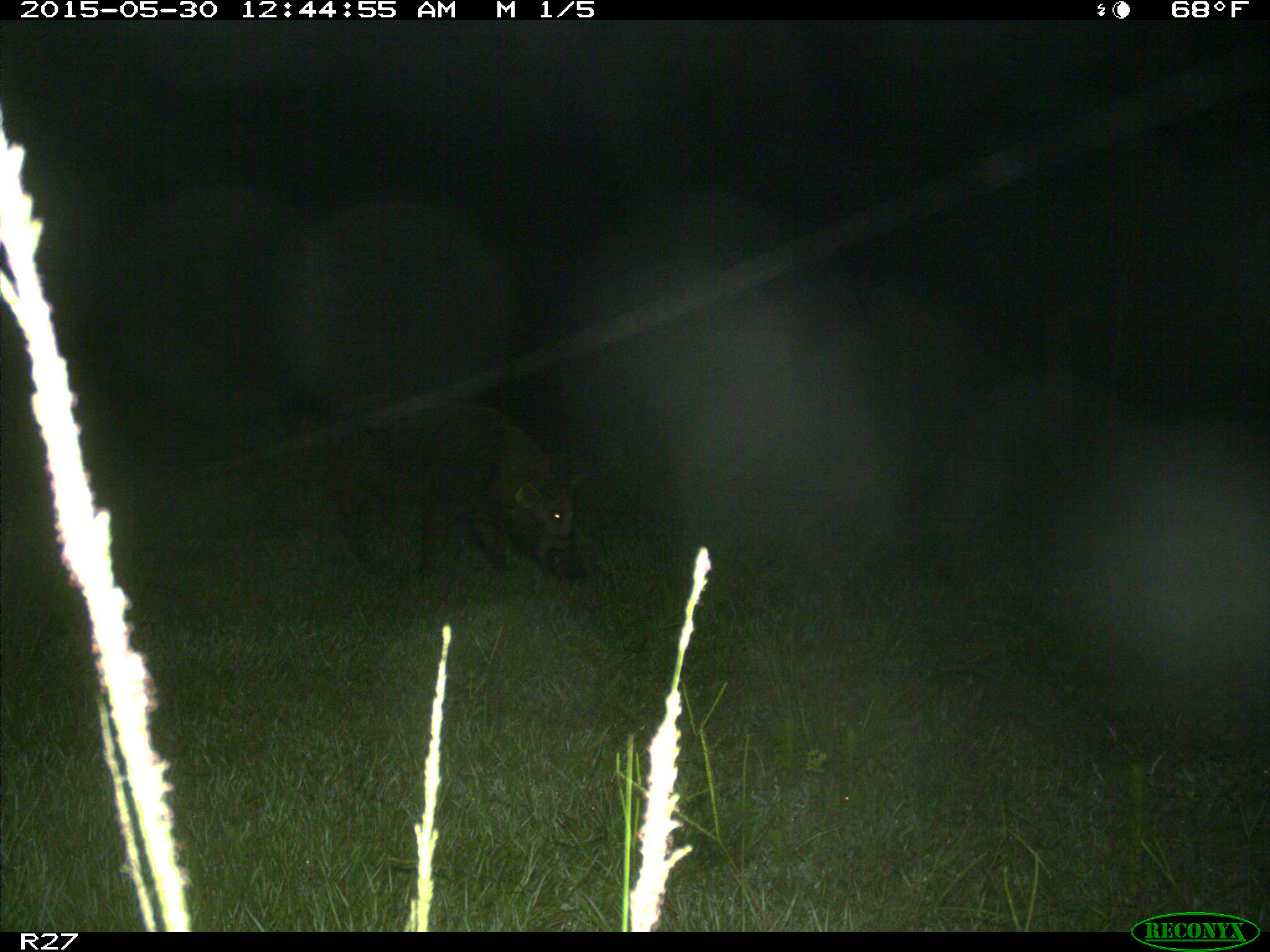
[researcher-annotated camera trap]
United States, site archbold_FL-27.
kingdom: Animalia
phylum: Chordata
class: Mammalia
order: Artiodactyla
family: Suidae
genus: Sus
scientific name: Sus scrofa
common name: wild boar